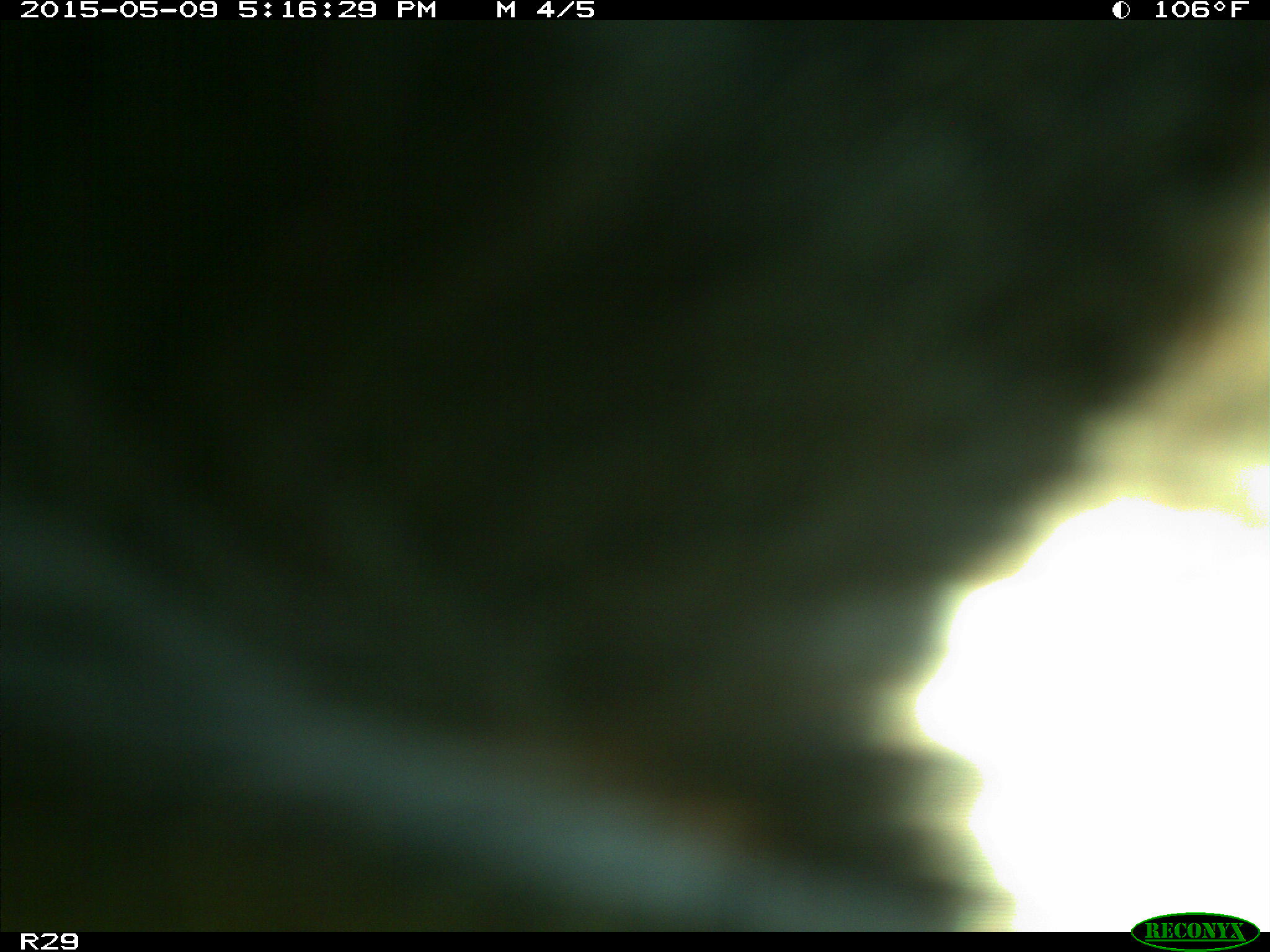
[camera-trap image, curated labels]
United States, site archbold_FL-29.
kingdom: Animalia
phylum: Chordata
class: Mammalia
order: Artiodactyla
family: Bovidae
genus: Bos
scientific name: Bos taurus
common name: domestic cow